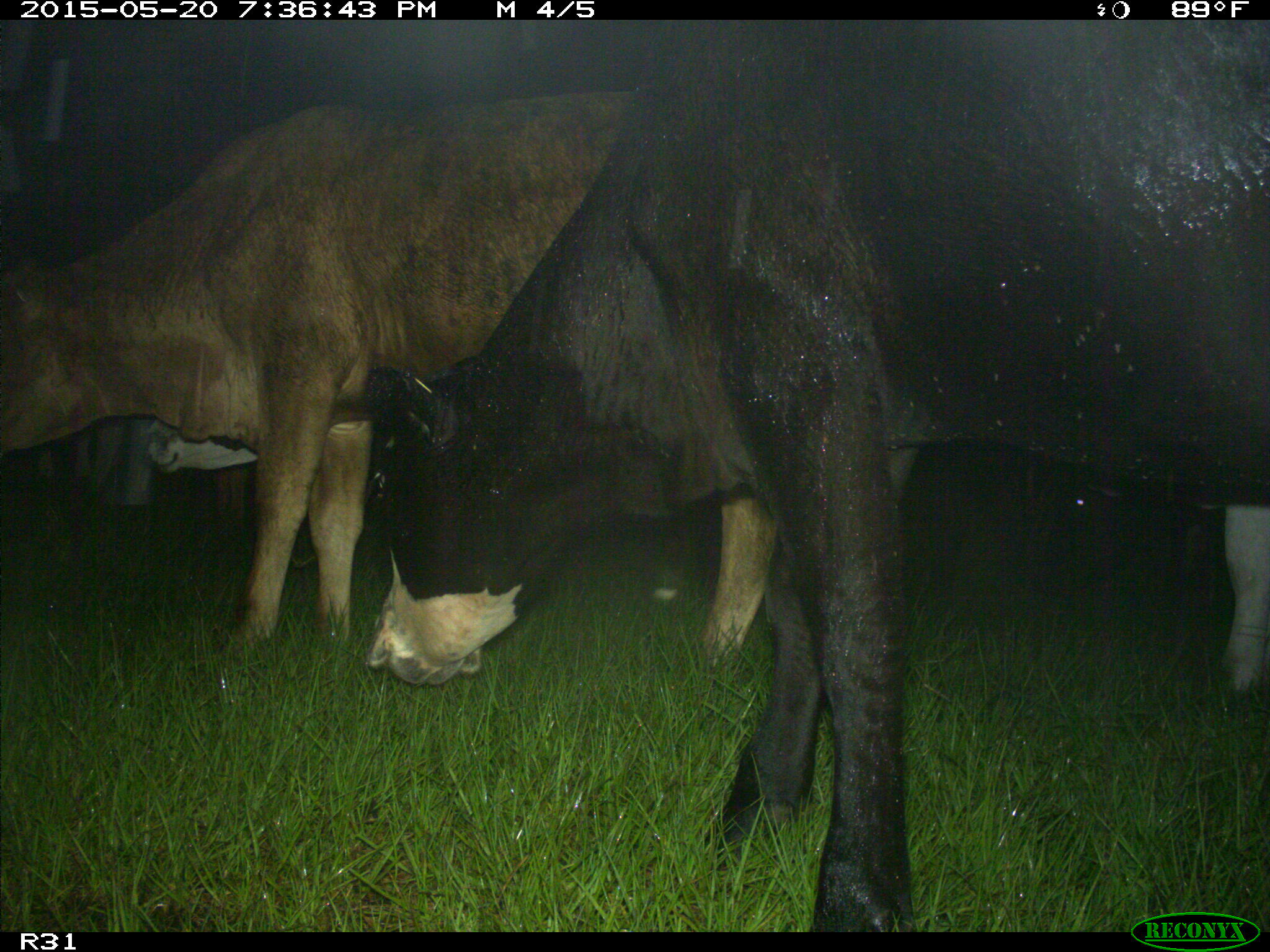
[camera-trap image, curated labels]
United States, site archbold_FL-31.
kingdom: Animalia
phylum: Chordata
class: Mammalia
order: Artiodactyla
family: Bovidae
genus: Bos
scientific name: Bos taurus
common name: domestic cow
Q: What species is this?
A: Bos taurus (domestic cow).